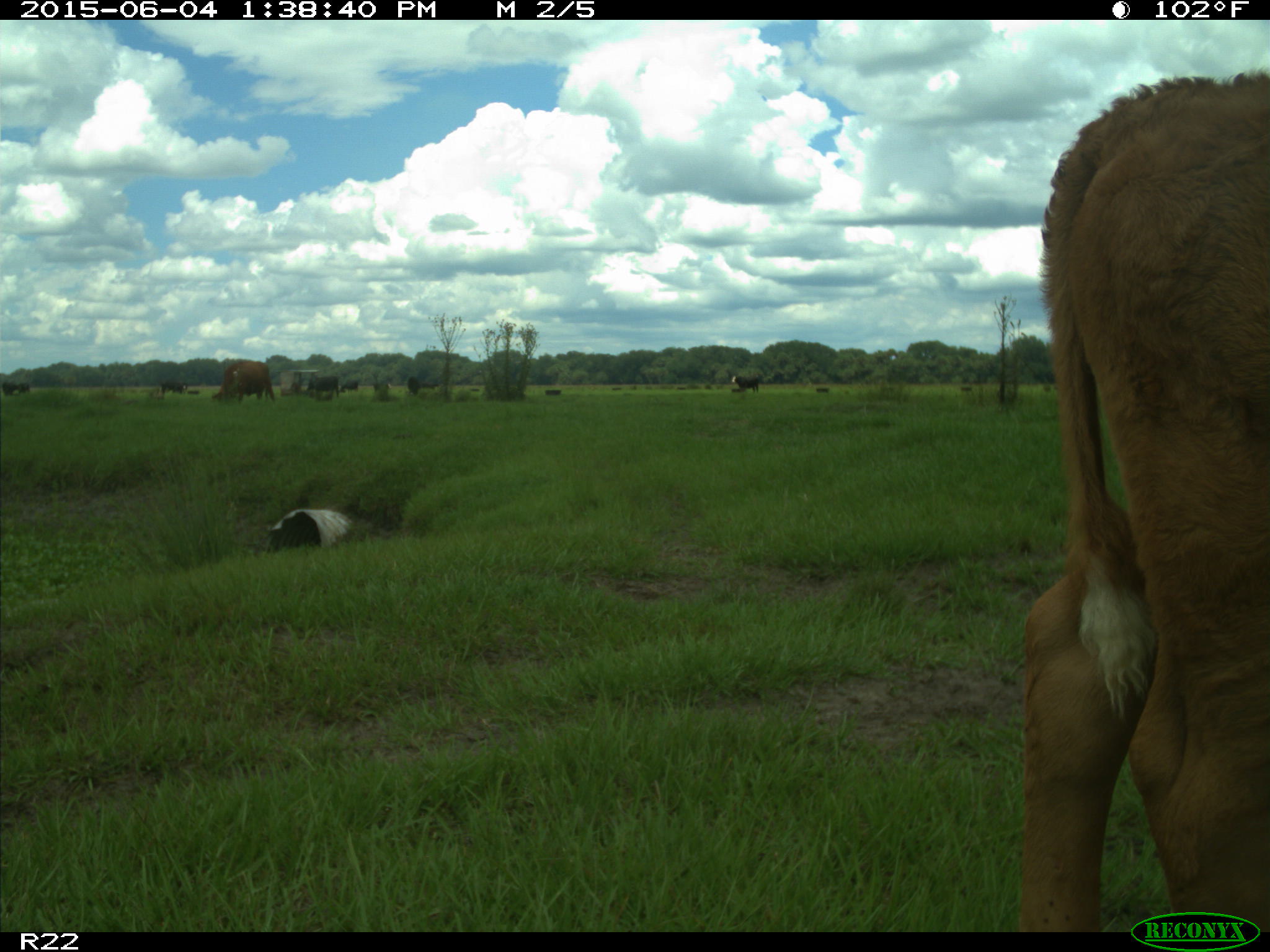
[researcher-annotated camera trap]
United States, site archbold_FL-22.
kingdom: Animalia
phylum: Chordata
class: Mammalia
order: Artiodactyla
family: Bovidae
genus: Bos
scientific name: Bos taurus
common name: domestic cow